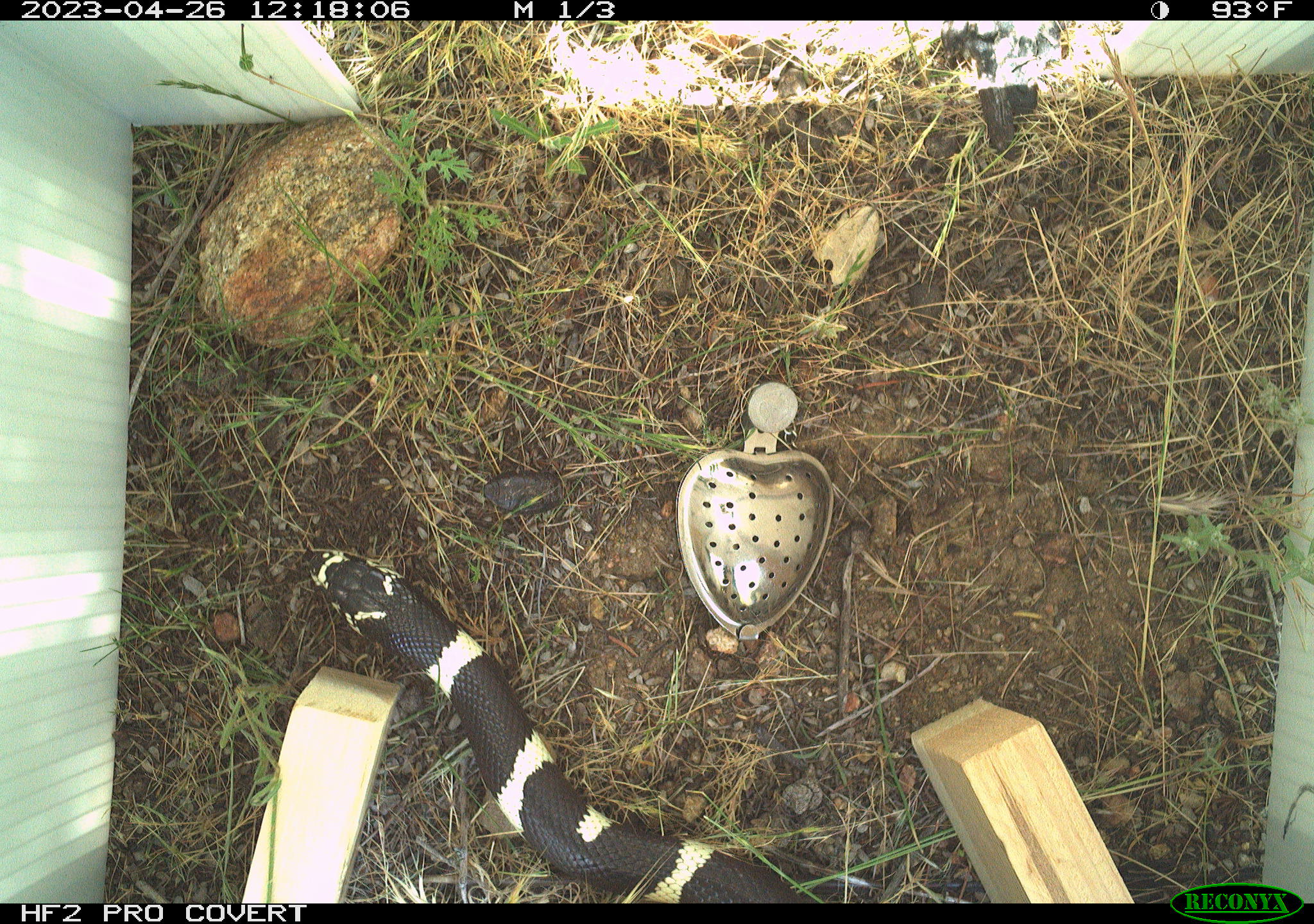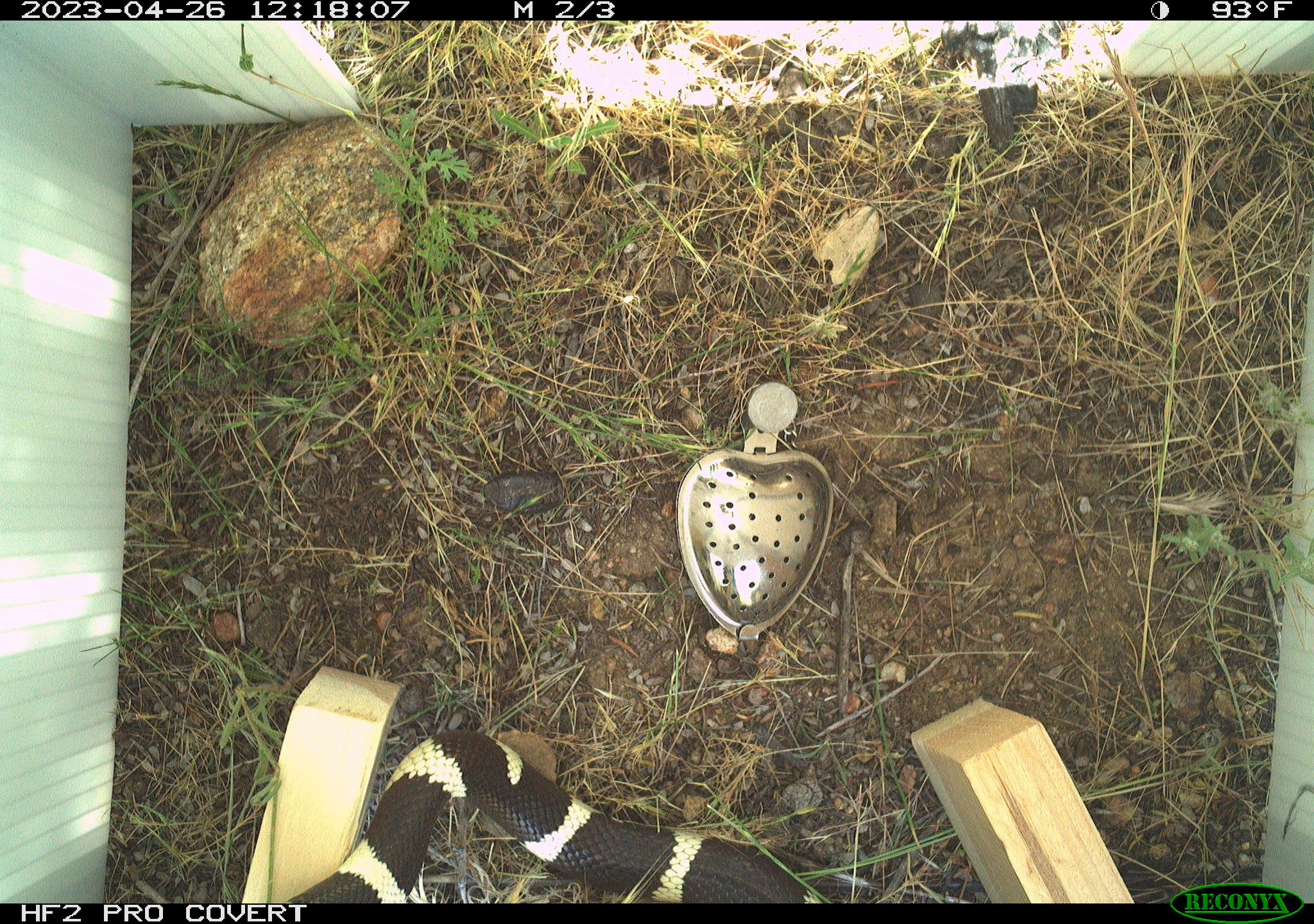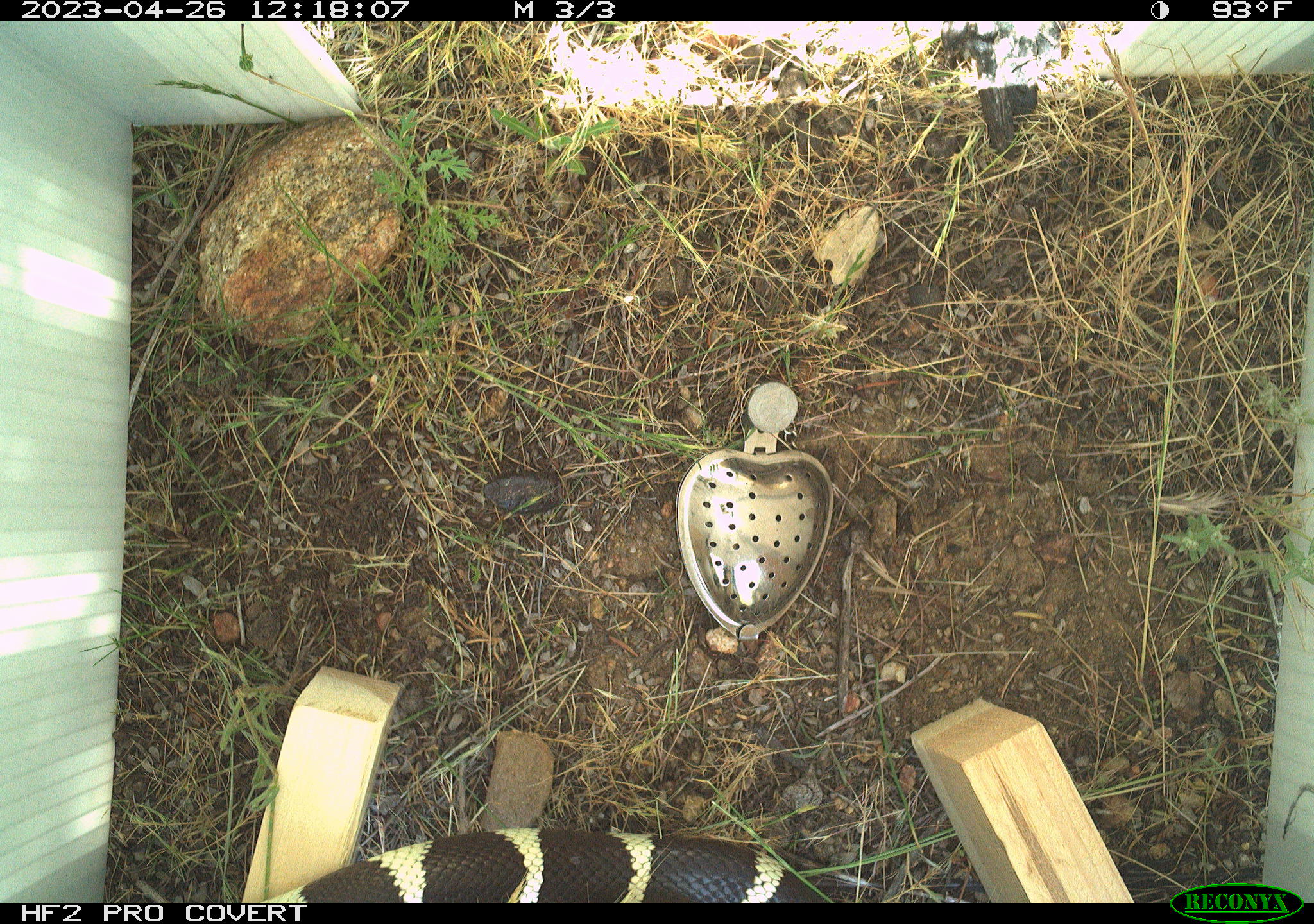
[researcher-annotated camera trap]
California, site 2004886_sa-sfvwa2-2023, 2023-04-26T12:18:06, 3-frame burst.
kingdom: Animalia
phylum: Chordata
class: Reptilia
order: Squamata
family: Colubridae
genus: Lampropeltis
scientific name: Lampropeltis californiae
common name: california kingsnake